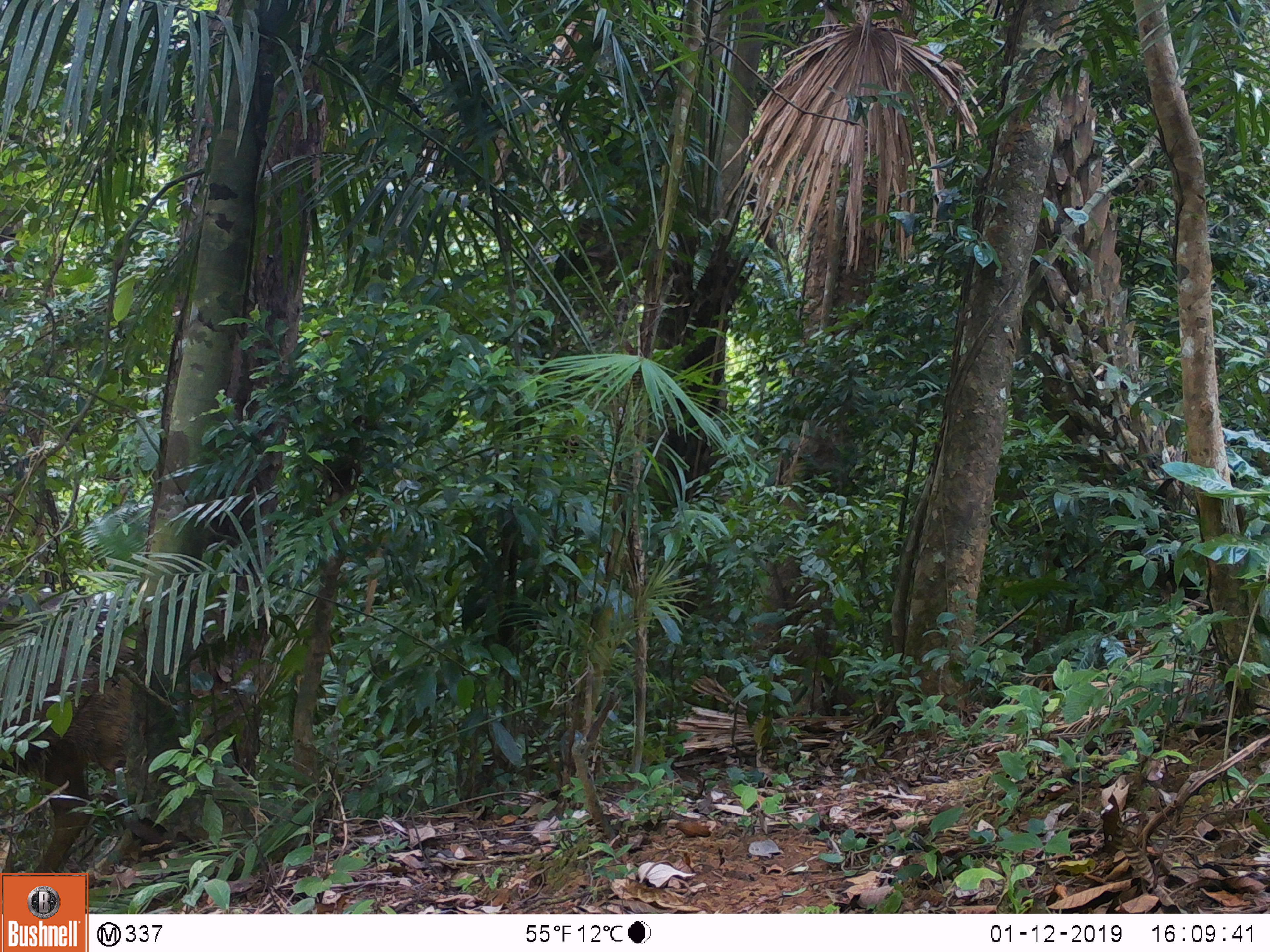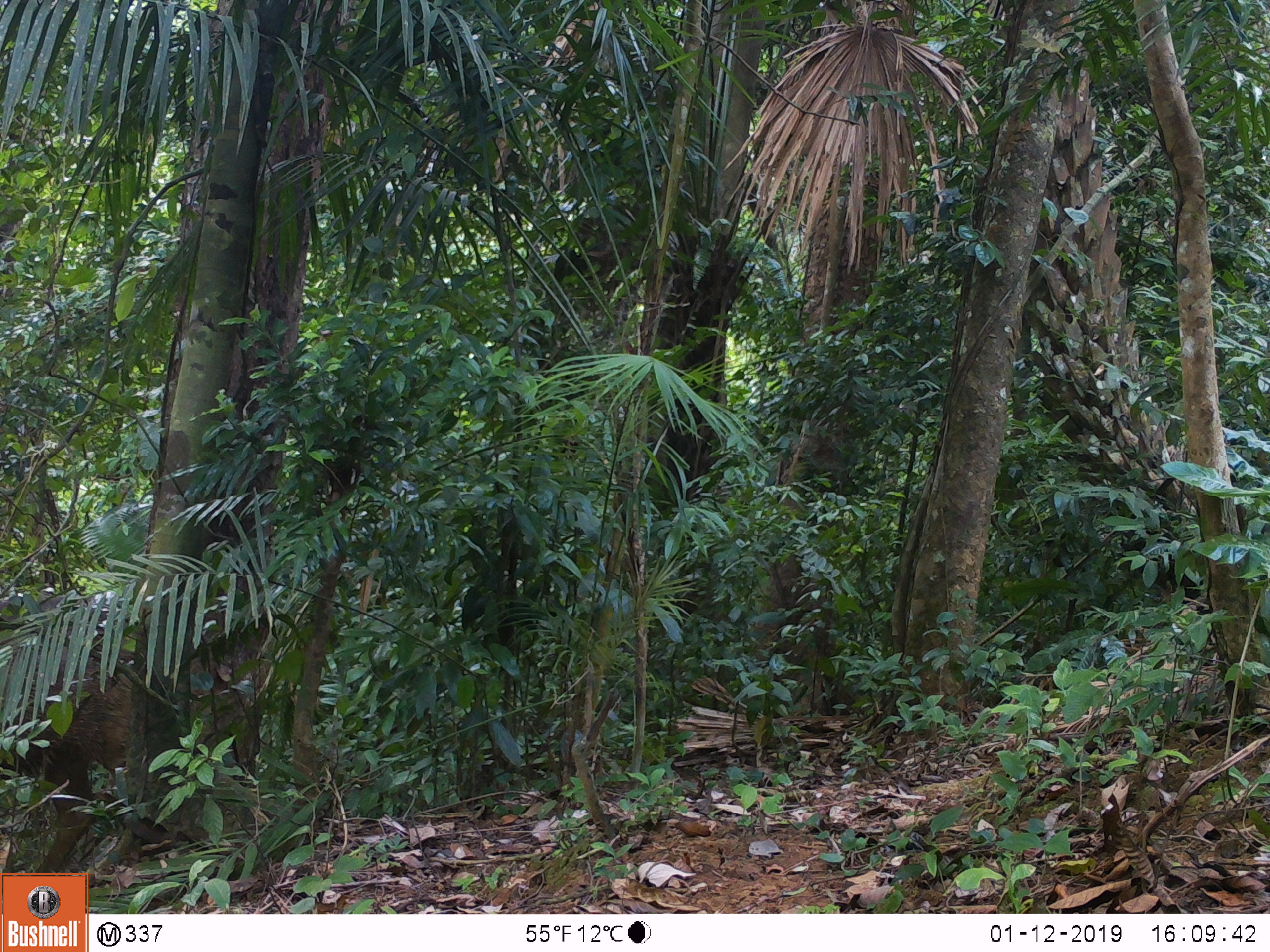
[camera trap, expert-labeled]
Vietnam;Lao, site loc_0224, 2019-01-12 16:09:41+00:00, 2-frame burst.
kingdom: Animalia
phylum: Chordata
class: Mammalia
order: Artiodactyla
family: Cervidae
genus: Rusa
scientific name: Rusa unicolor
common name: sambar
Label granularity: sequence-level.